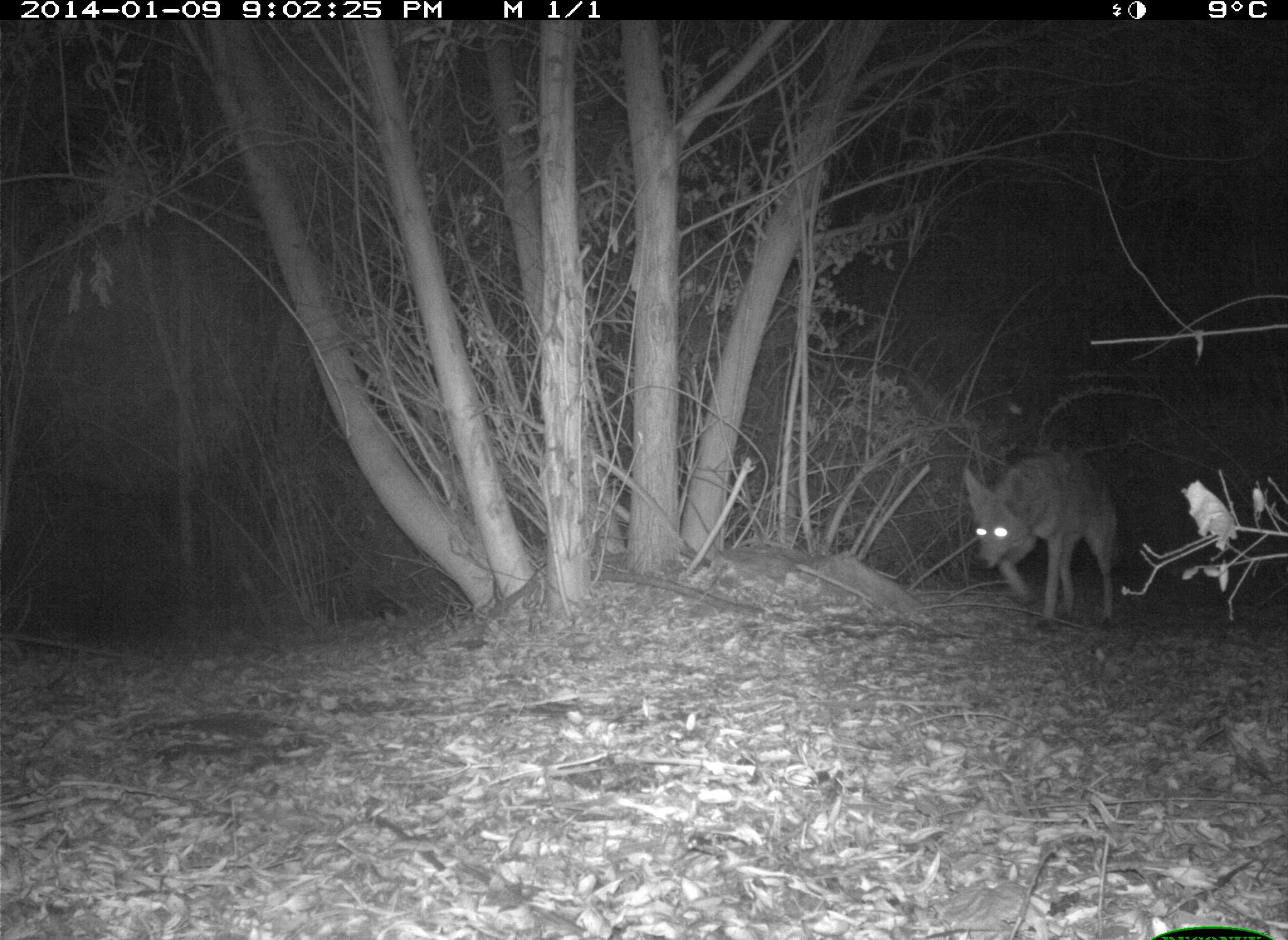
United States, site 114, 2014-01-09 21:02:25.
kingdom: Animalia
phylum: Chordata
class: Mammalia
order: Carnivora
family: Canidae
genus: Canis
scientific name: Canis latrans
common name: coyote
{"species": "coyote (Canis latrans)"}